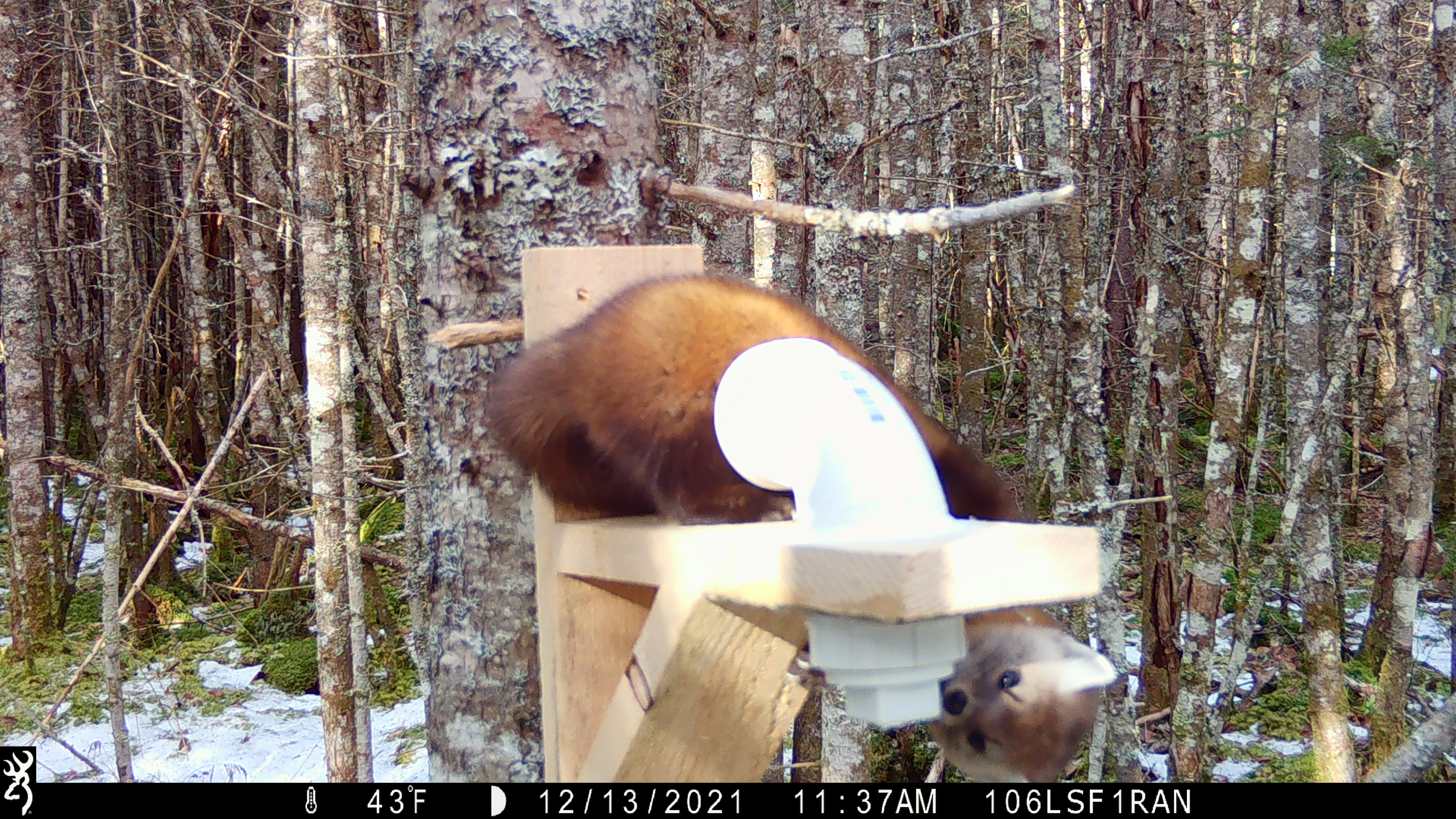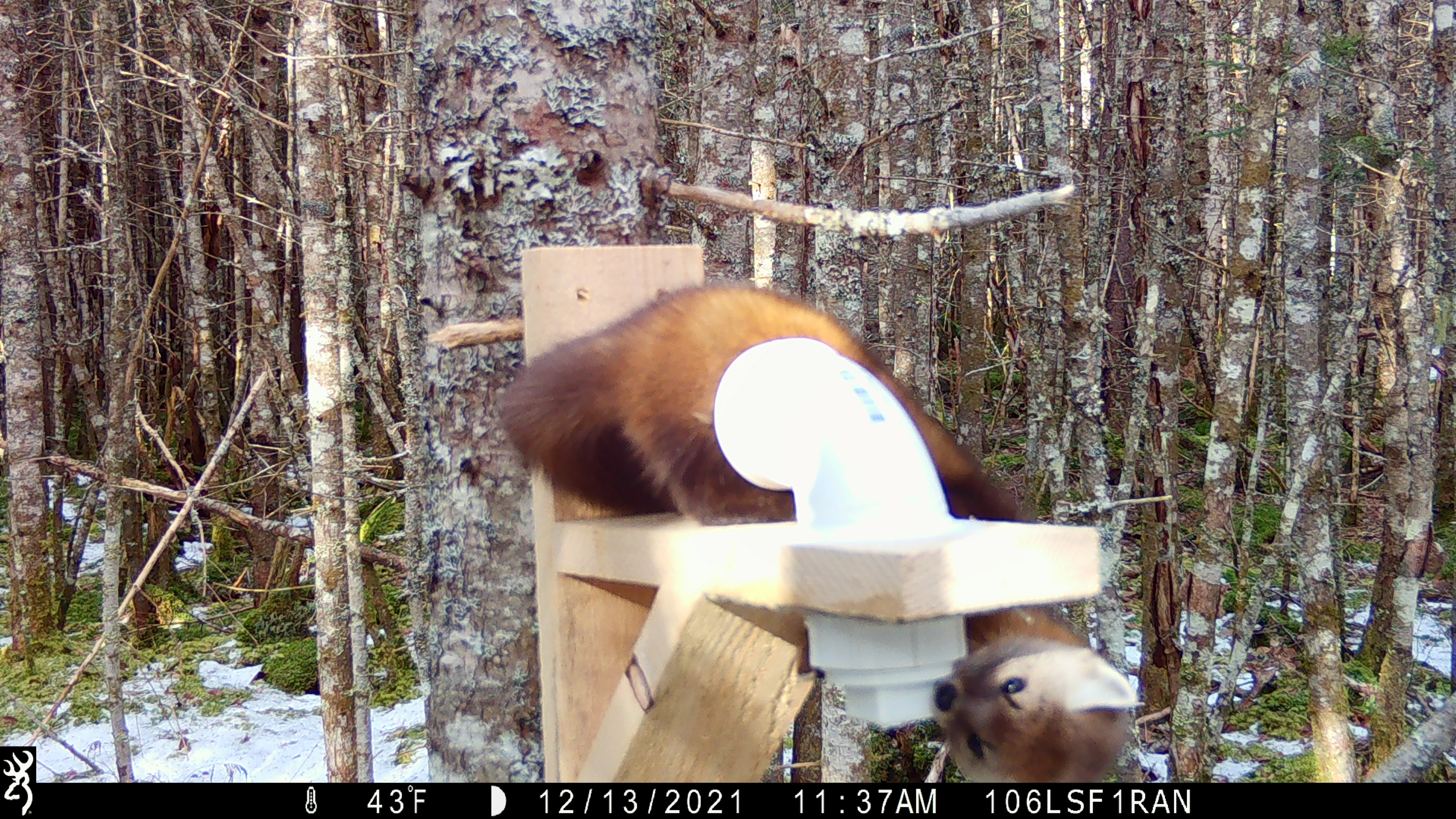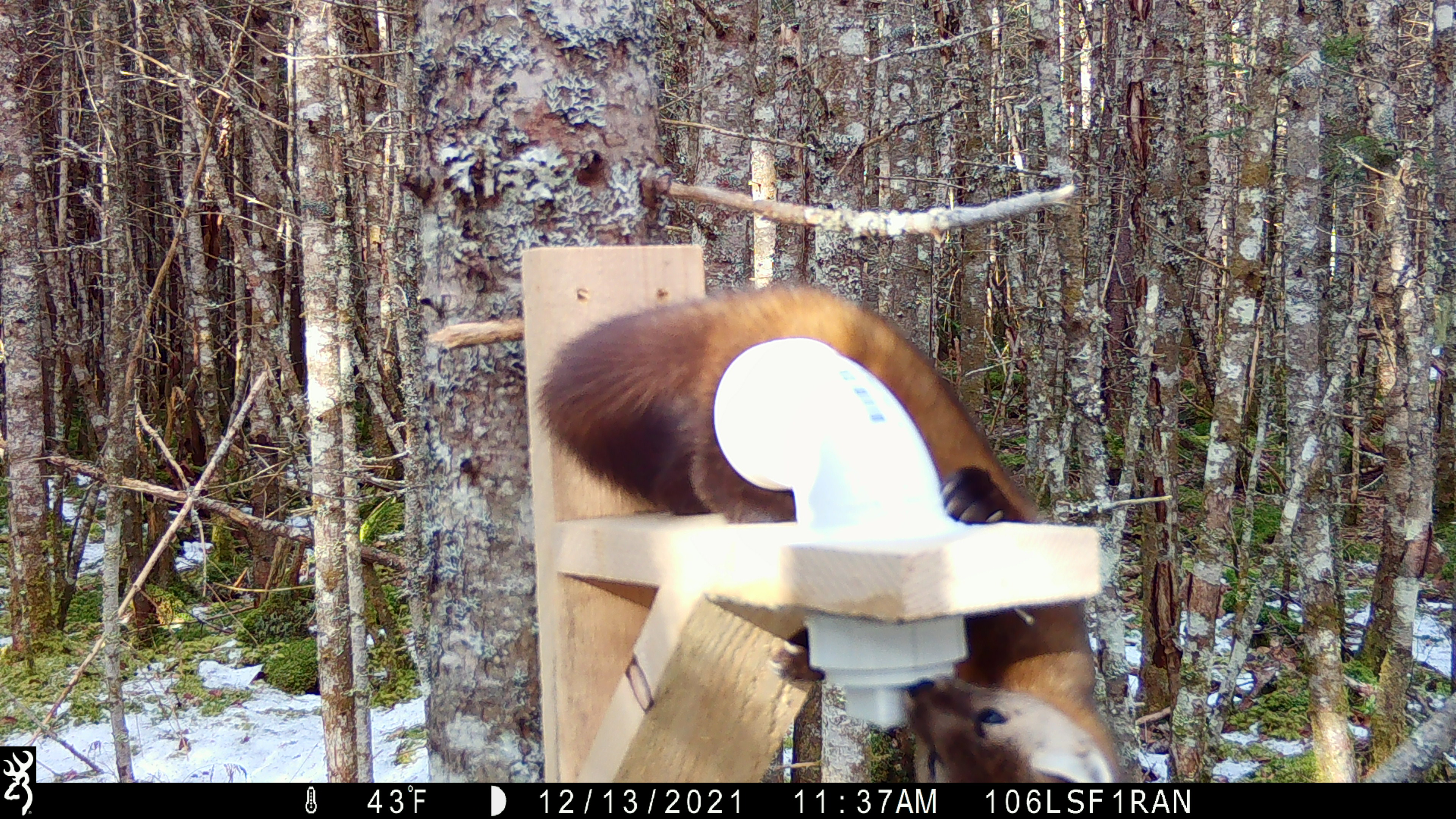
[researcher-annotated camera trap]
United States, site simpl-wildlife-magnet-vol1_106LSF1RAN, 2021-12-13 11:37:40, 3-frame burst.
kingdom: Animalia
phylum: Chordata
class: Mammalia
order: Carnivora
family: Mustelidae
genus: Martes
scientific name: Martes americana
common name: american marten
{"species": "american marten (Martes americana)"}